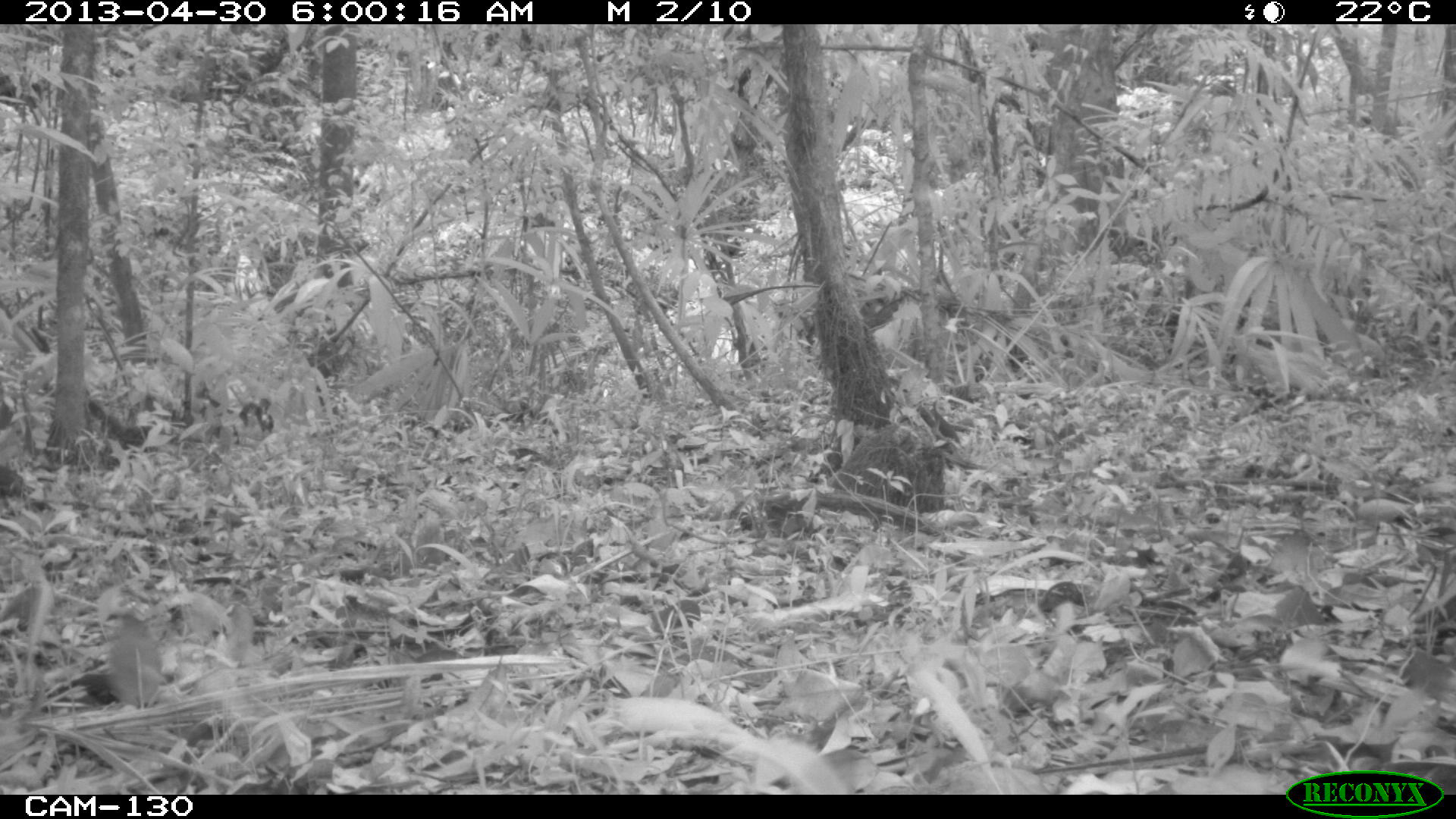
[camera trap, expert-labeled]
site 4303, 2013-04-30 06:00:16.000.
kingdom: Animalia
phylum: Chordata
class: Aves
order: Galliformes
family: Cracidae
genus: Crax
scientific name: Crax rubra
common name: great curassow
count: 3